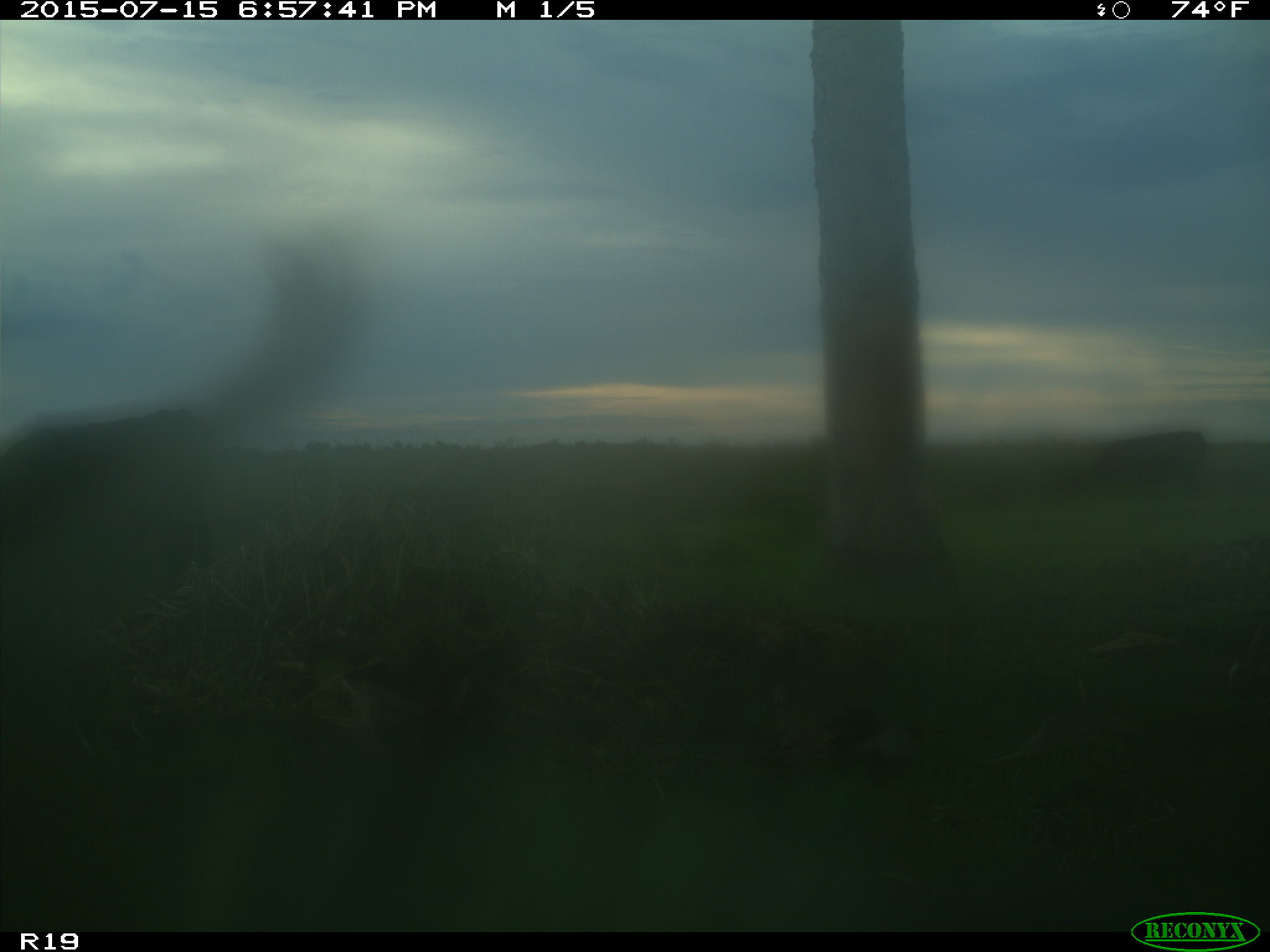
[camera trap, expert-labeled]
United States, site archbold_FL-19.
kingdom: Animalia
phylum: Chordata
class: Mammalia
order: Artiodactyla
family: Bovidae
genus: Bos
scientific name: Bos taurus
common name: domestic cow